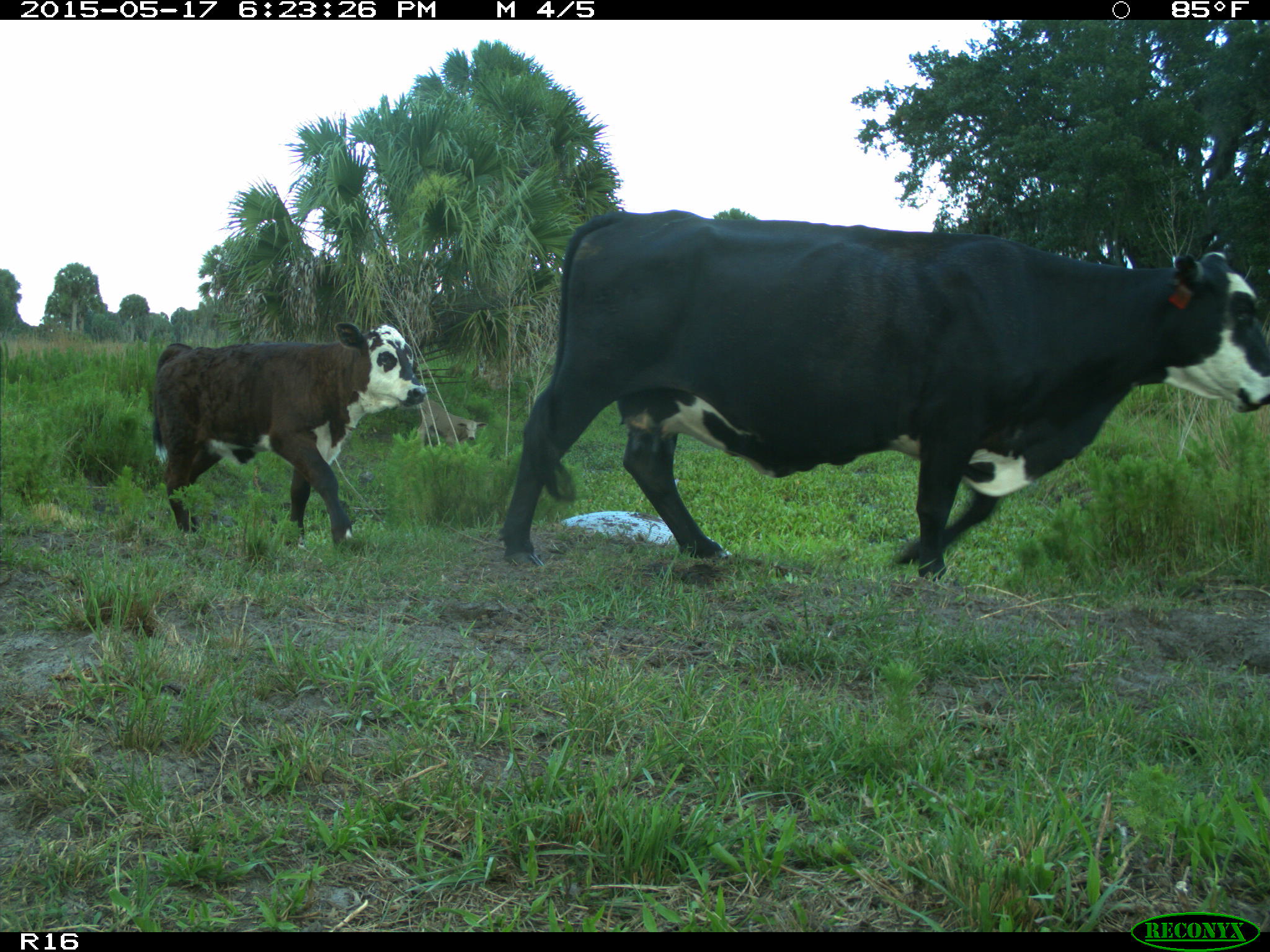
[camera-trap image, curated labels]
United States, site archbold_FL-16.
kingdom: Animalia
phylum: Chordata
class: Mammalia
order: Artiodactyla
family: Bovidae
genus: Bos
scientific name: Bos taurus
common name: domestic cow